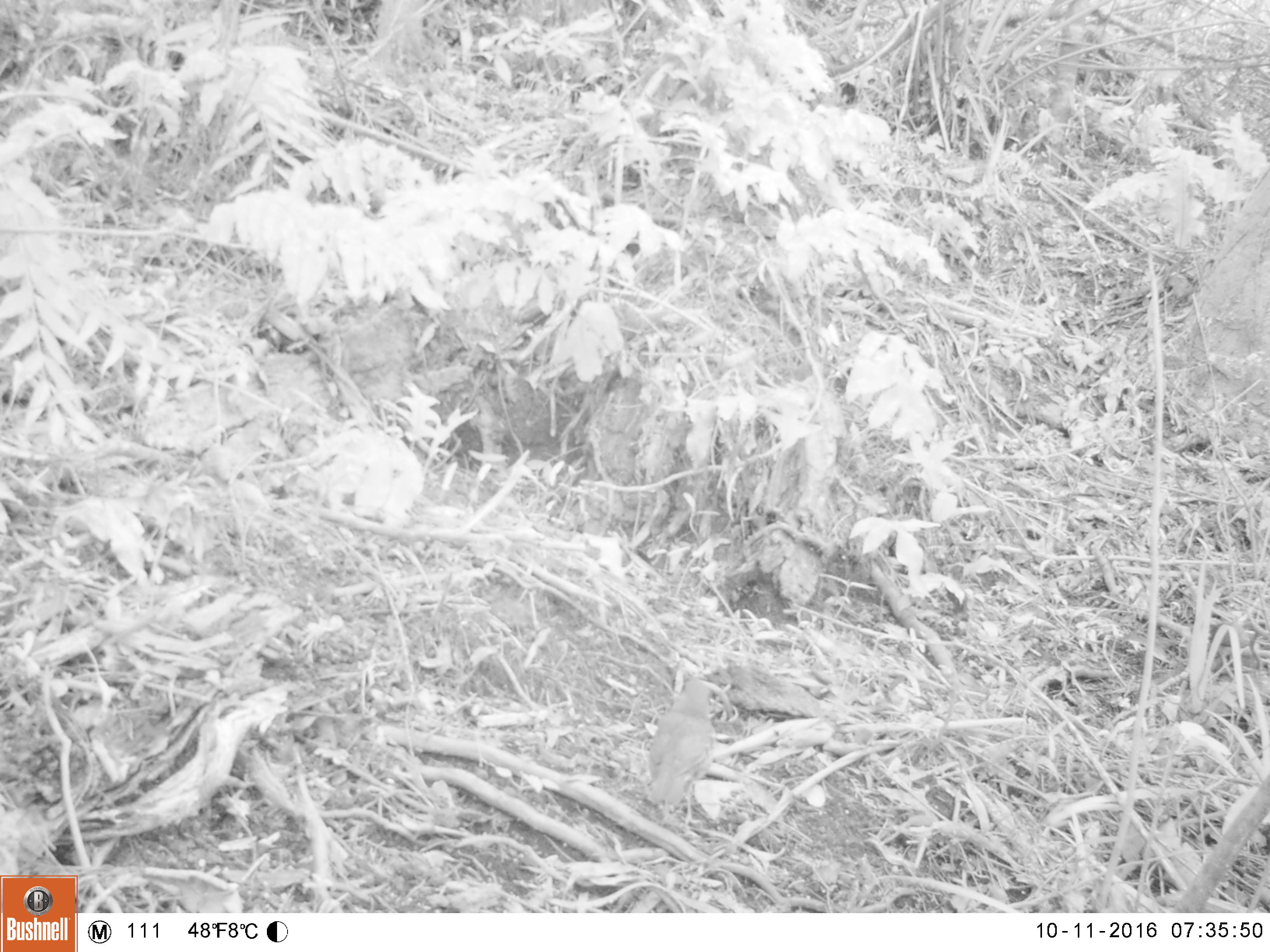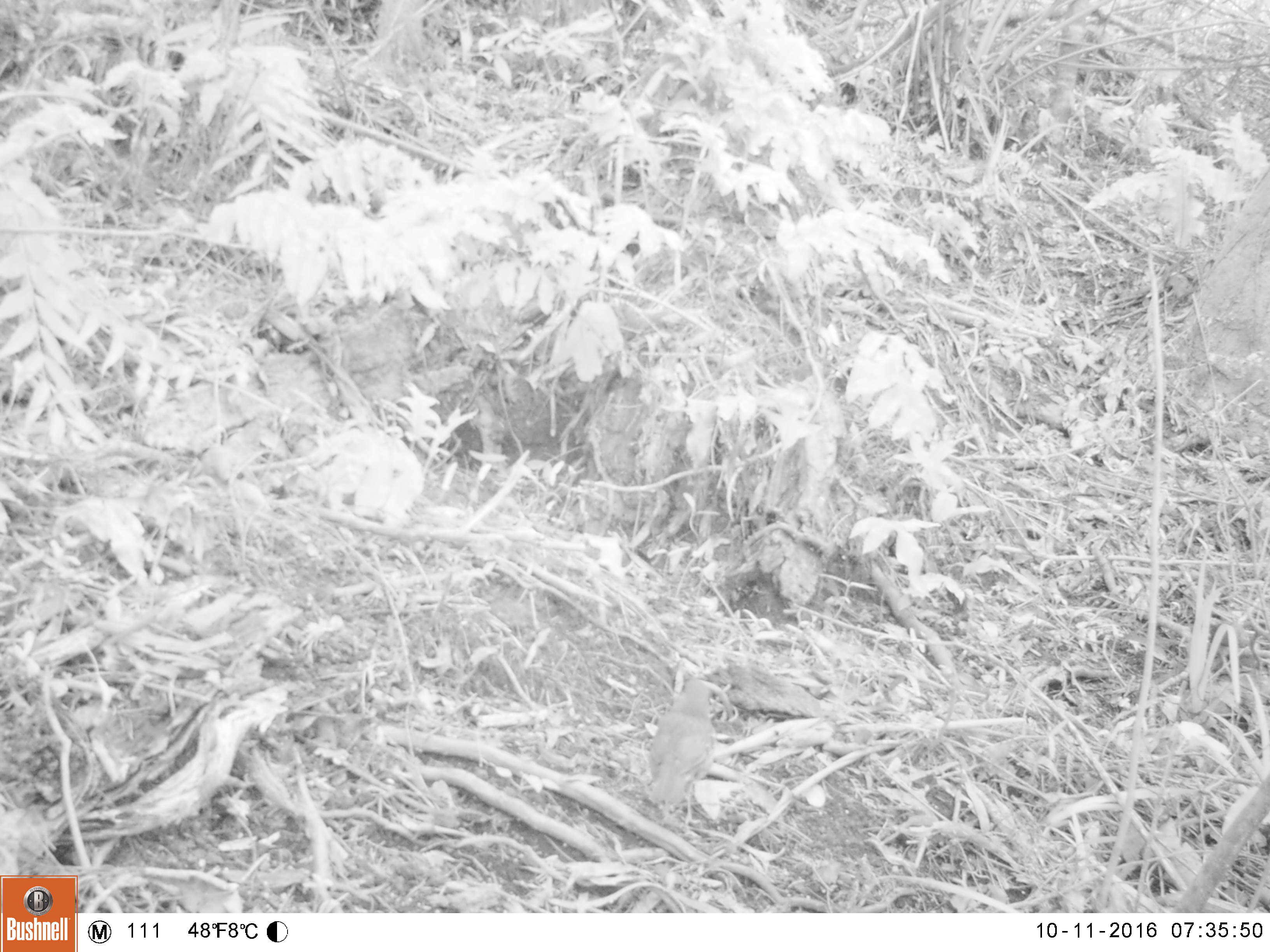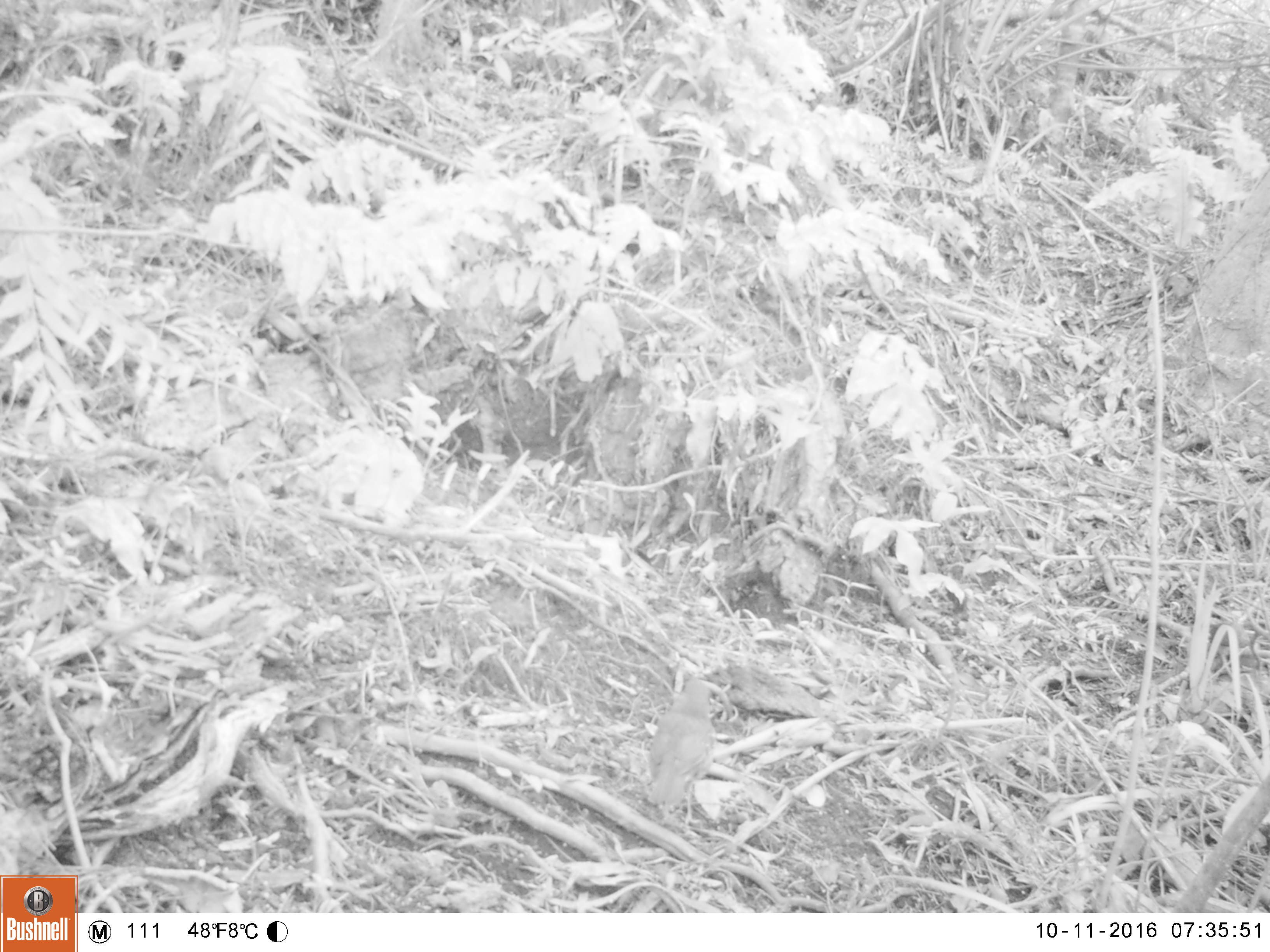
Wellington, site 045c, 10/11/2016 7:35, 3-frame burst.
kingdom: Animalia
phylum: Chordata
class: Aves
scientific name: Aves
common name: bird